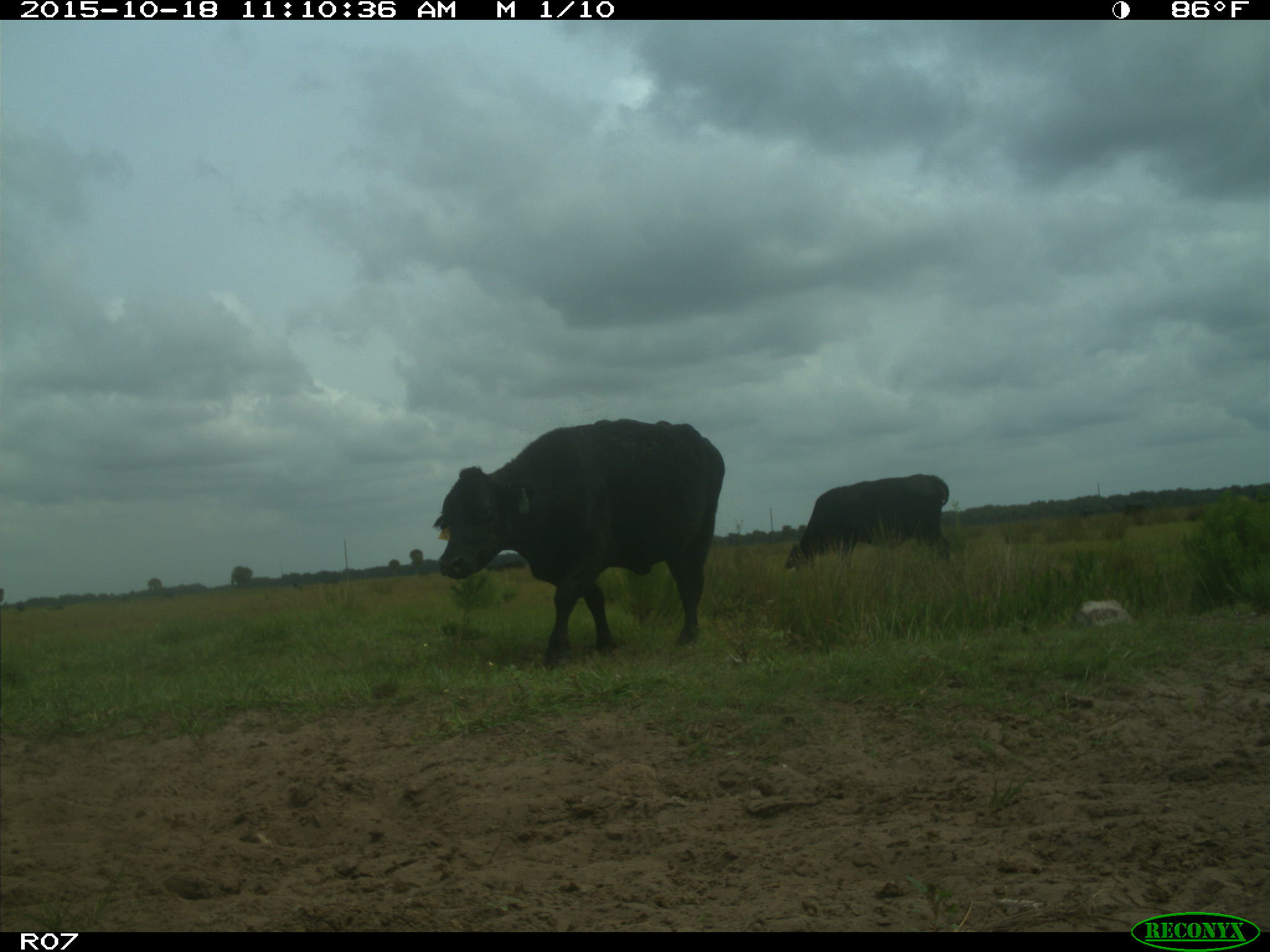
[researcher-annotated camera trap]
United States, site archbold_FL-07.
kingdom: Animalia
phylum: Chordata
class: Mammalia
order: Artiodactyla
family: Bovidae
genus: Bos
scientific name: Bos taurus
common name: domestic cow